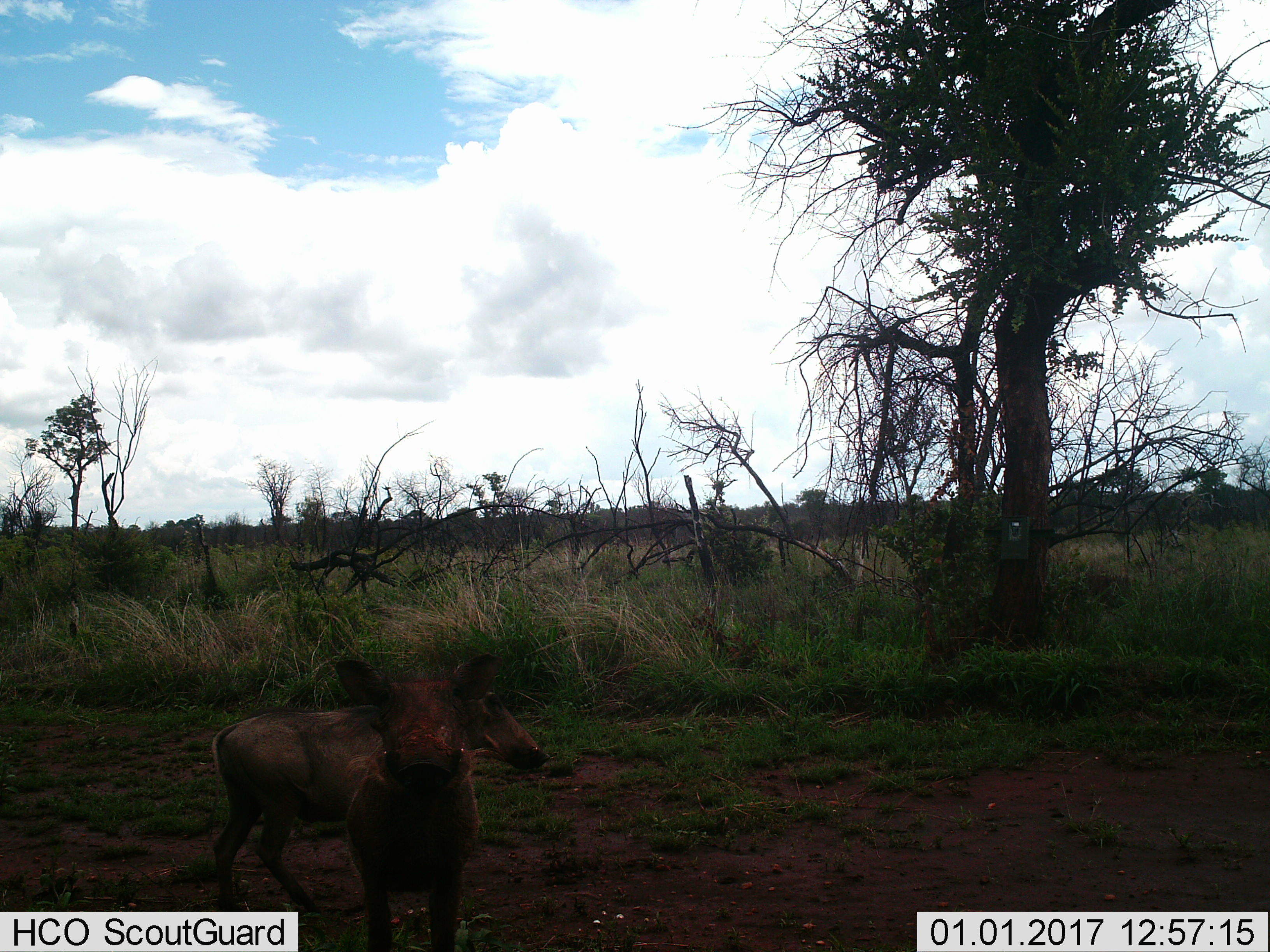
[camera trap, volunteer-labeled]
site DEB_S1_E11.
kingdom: Animalia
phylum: Chordata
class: Mammalia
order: Artiodactyla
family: Suidae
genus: Phacochoerus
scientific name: Phacochoerus africanus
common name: warthog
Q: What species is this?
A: Warthog (Phacochoerus africanus).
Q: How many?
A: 2.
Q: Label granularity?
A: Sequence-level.